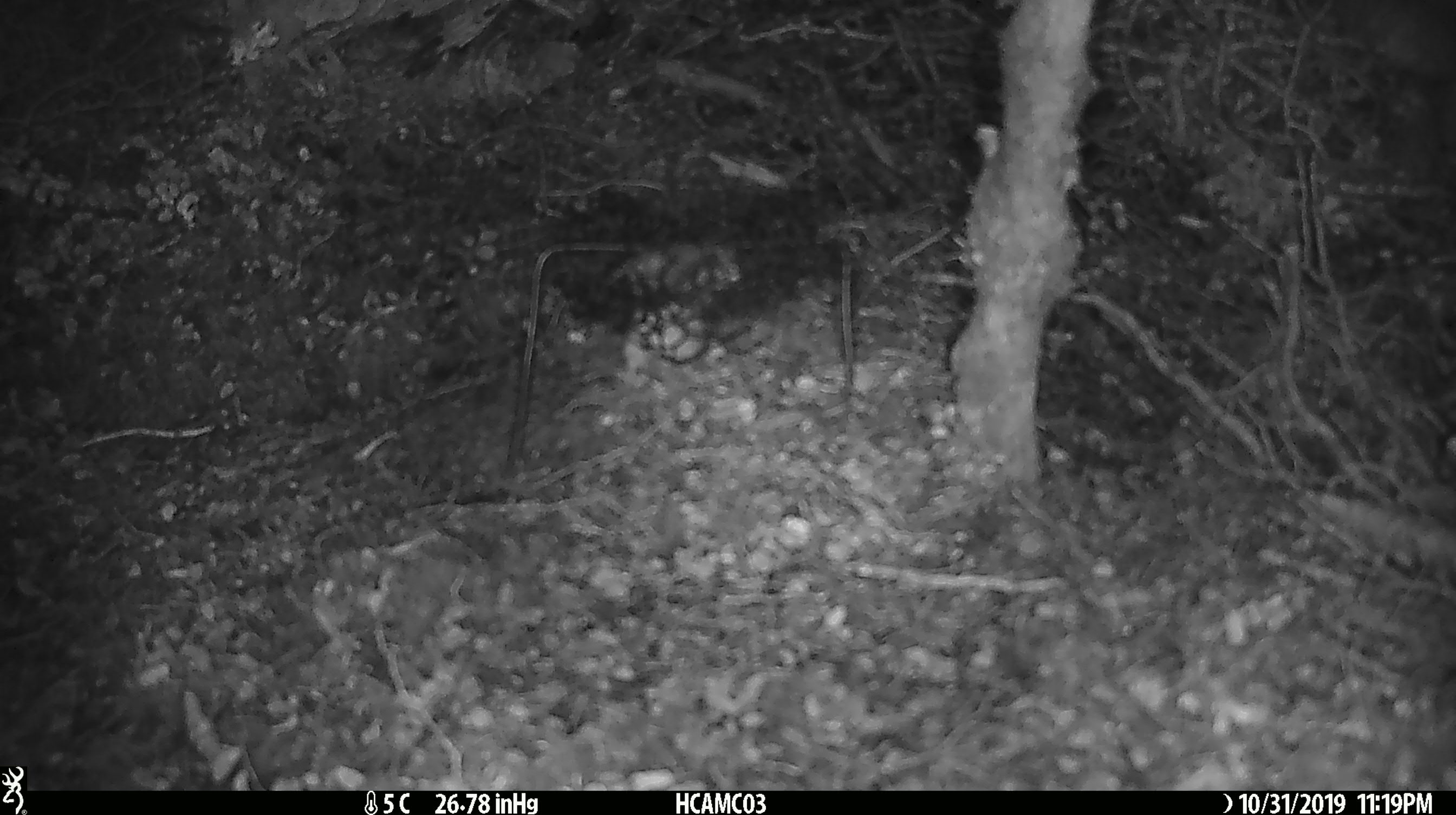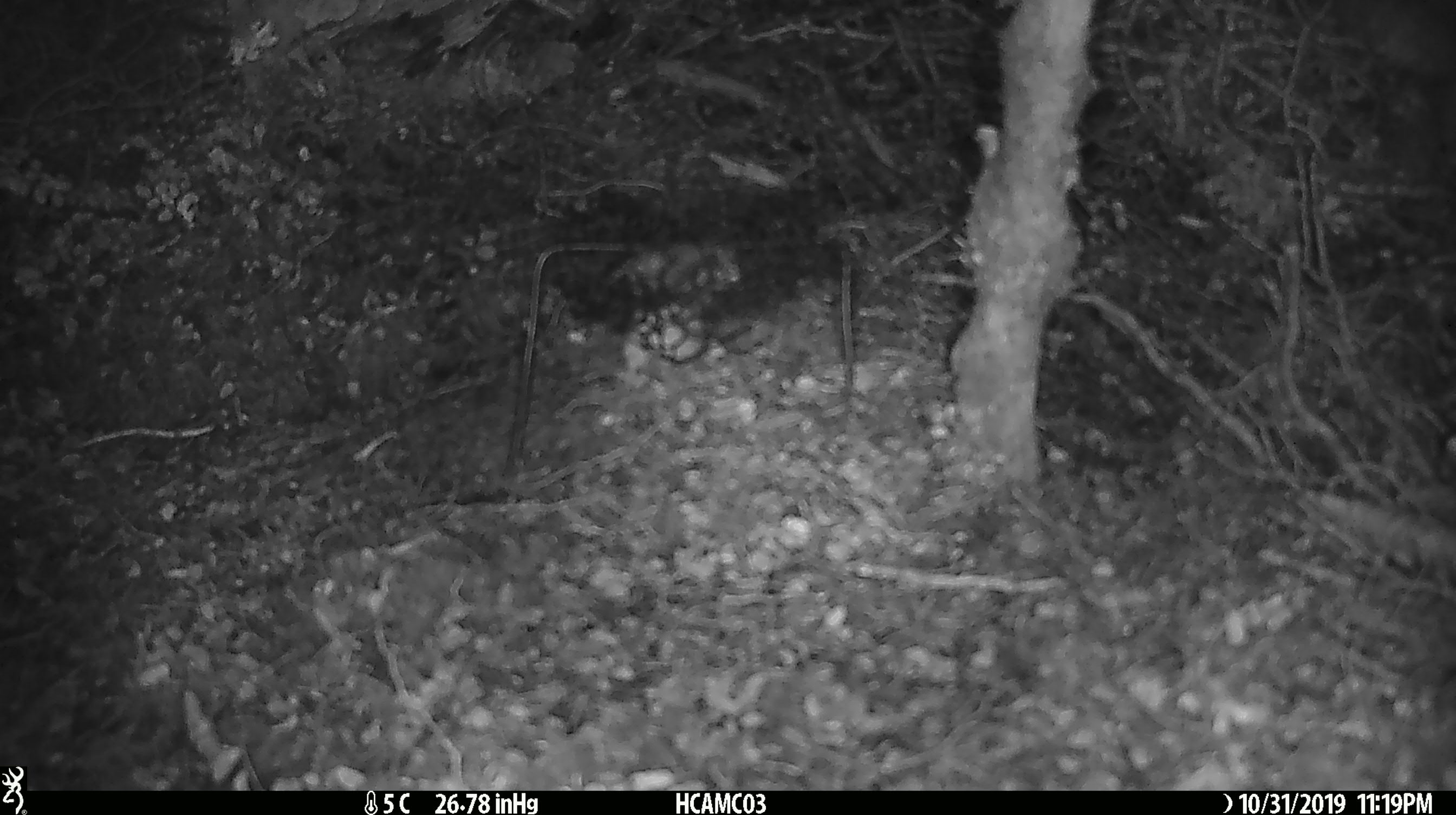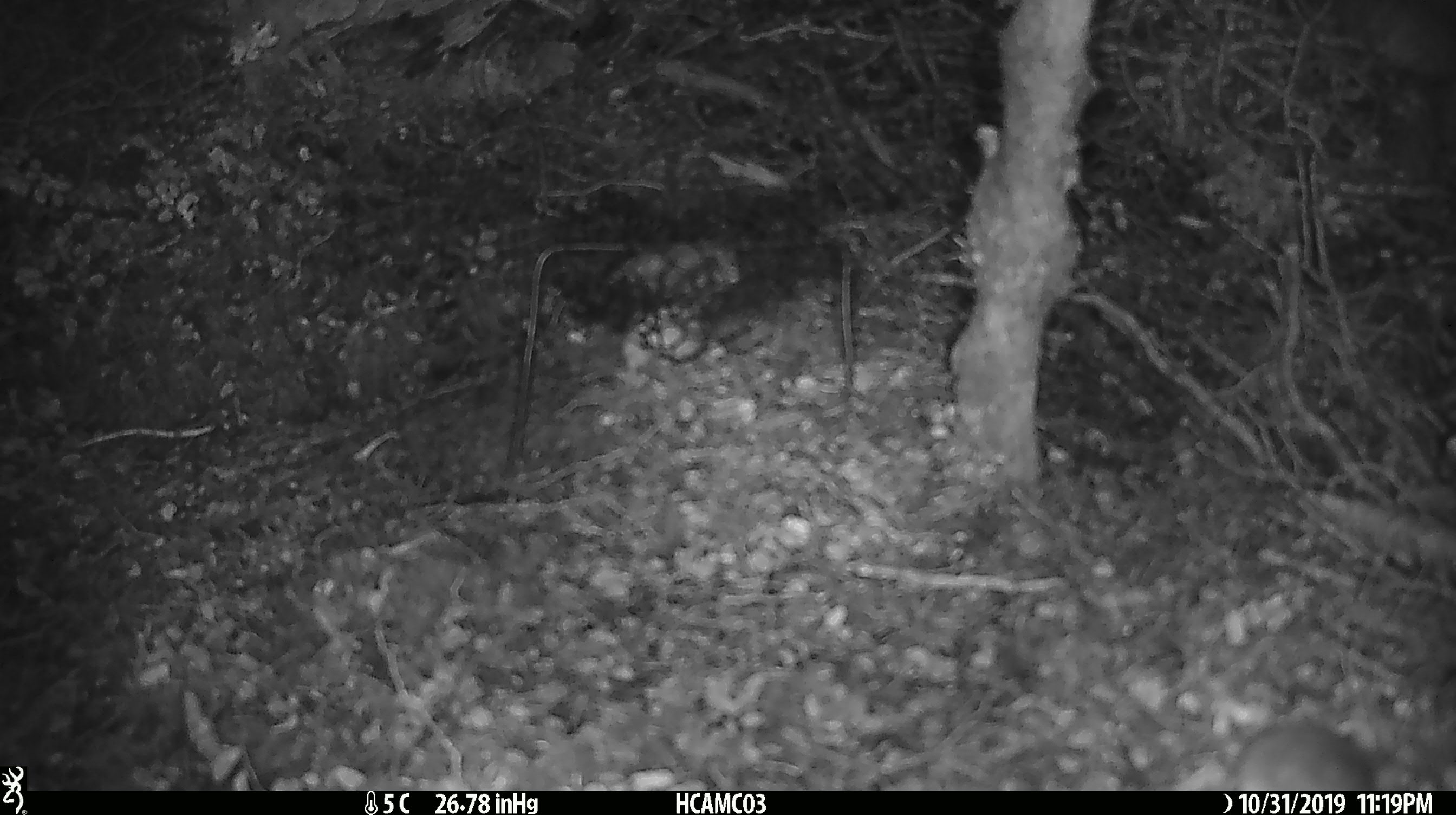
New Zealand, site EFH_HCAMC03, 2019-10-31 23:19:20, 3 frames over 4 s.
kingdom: Animalia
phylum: Chordata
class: Mammalia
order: Rodentia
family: Muridae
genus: Mus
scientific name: Mus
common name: mouse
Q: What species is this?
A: Mouse (Mus).